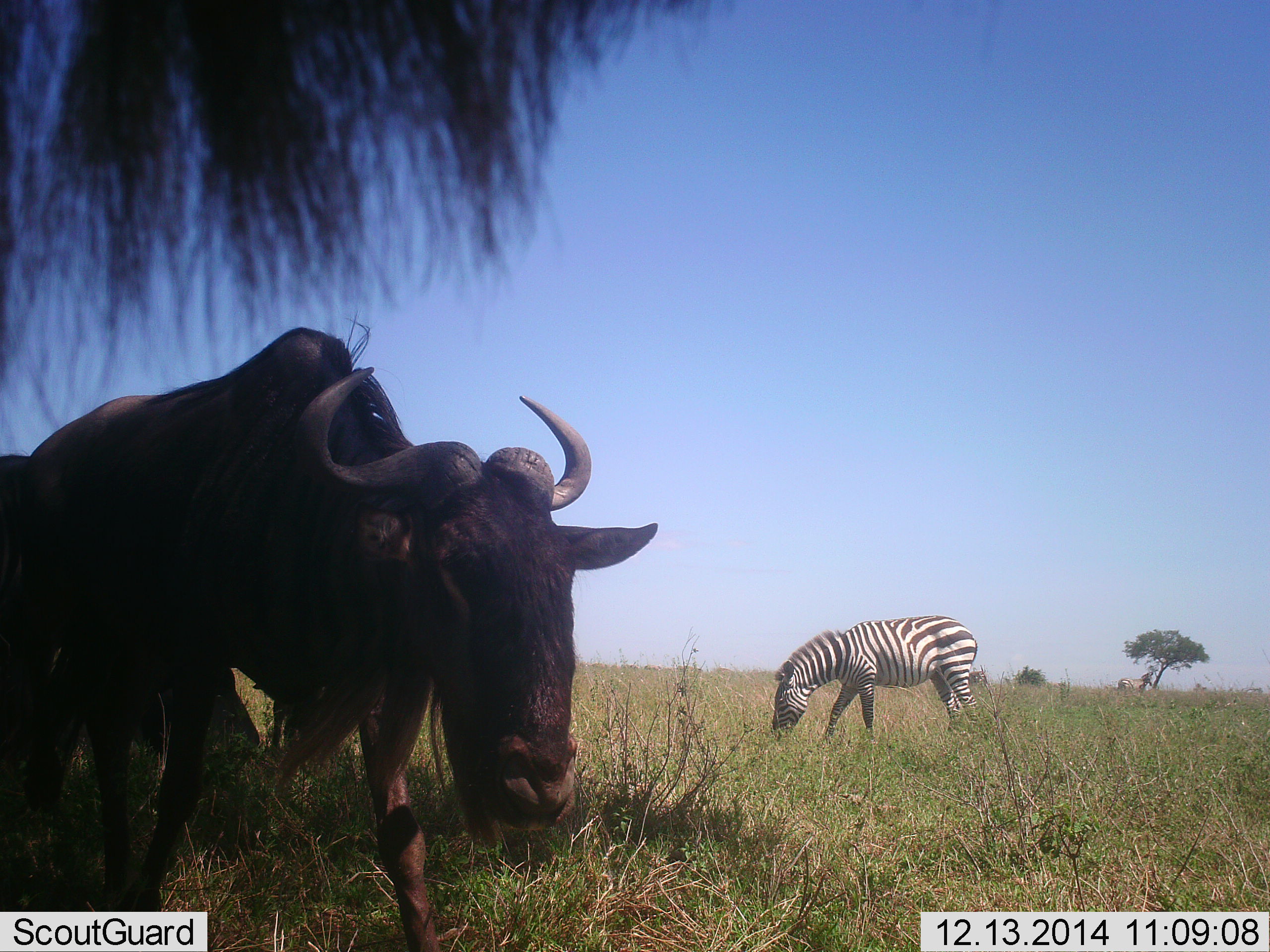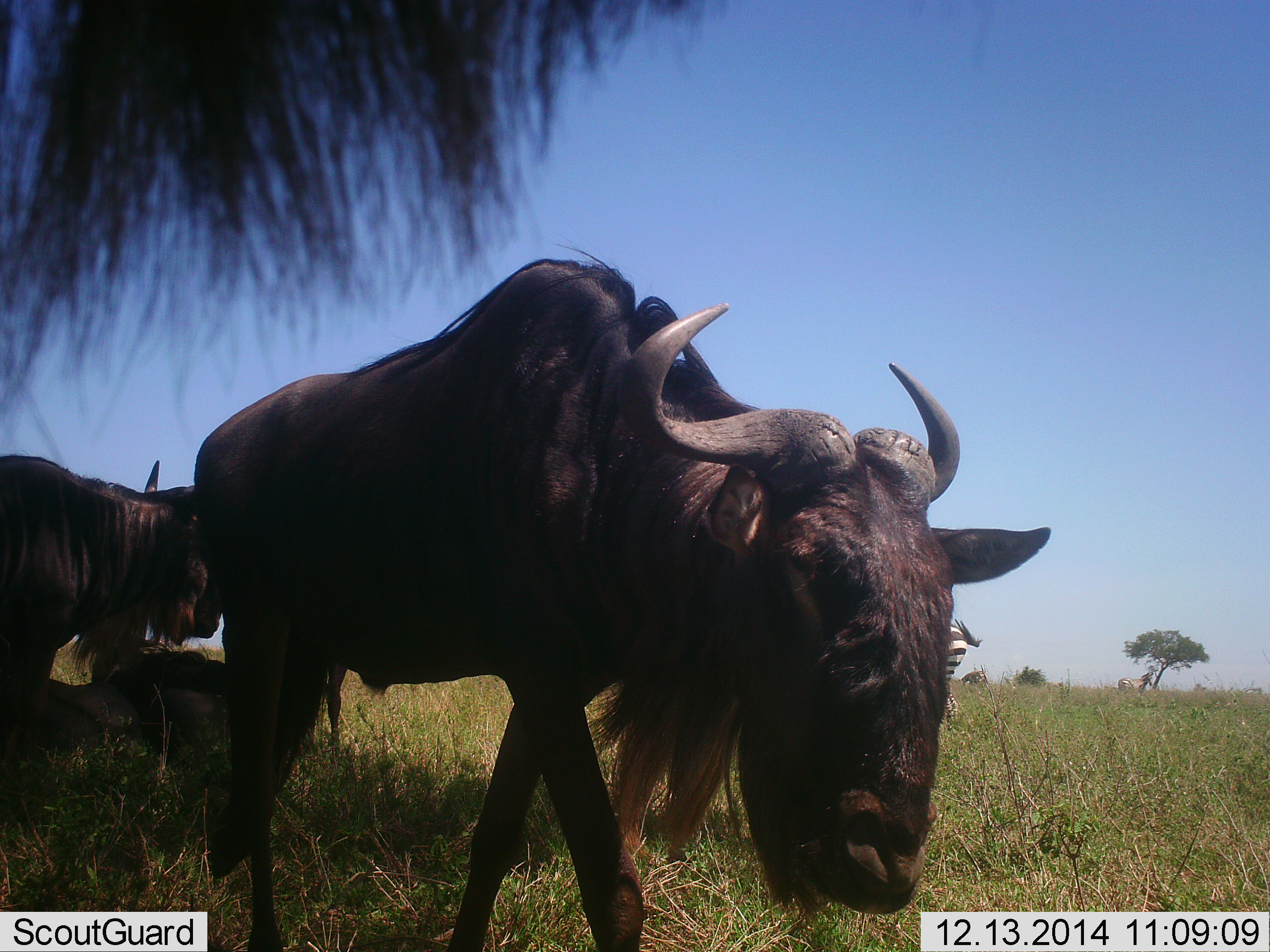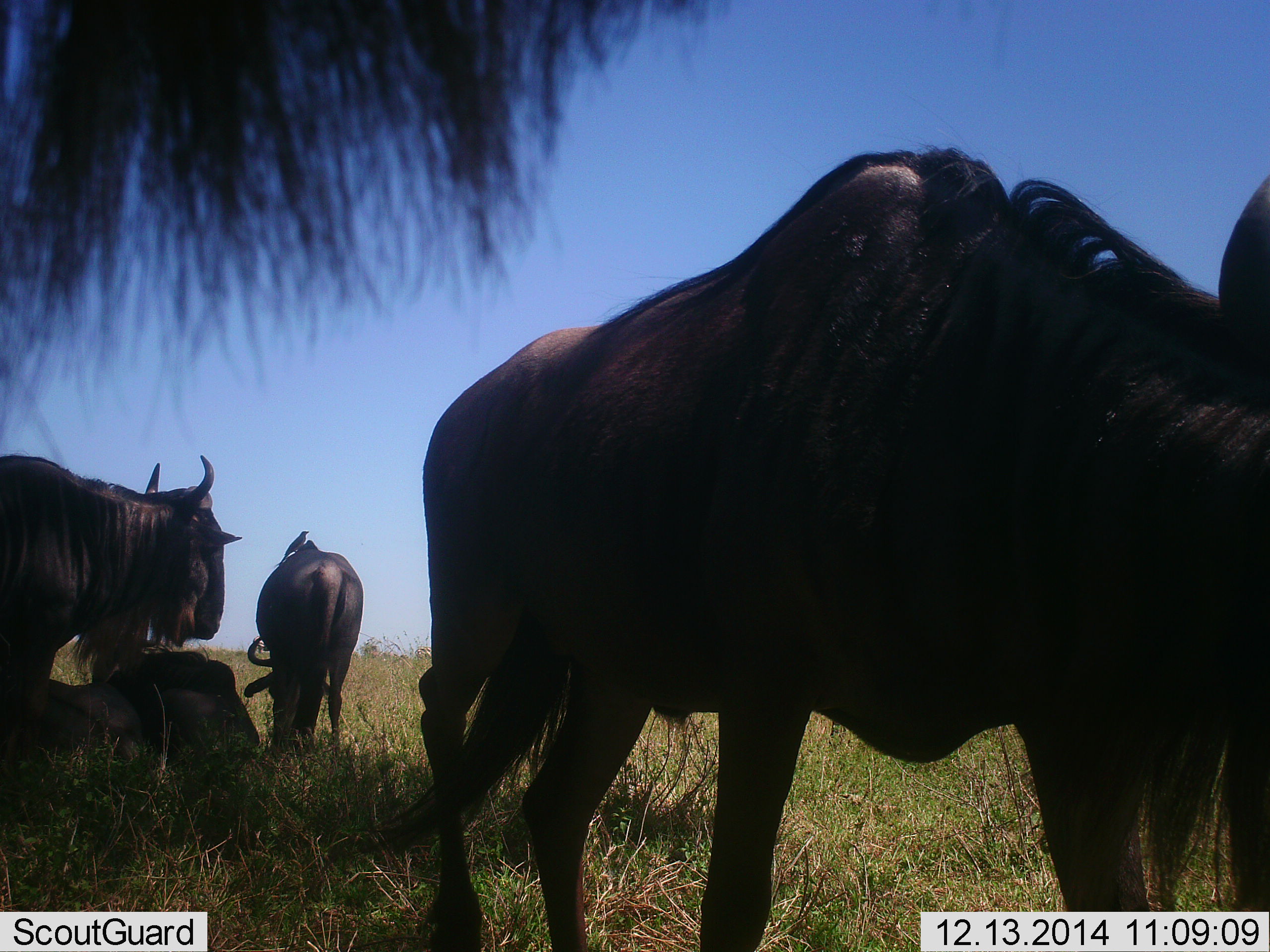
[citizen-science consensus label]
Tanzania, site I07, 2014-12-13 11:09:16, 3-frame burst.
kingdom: Animalia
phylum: Chordata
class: Mammalia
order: Artiodactyla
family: Bovidae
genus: Connochaetes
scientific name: Connochaetes taurinus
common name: blue wildebeest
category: wildebeest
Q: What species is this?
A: Wildebeest (blue wildebeest) (Connochaetes taurinus).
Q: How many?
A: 4.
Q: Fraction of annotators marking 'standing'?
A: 47%.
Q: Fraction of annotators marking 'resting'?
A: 80%.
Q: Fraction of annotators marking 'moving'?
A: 60%.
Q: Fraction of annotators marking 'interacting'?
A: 7%.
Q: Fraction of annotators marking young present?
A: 0%.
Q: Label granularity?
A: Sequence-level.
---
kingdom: Animalia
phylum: Chordata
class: Mammalia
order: Perissodactyla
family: Equidae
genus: Equus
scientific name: Equus quagga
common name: plains zebra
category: zebra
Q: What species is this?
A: Zebra (plains zebra) (Equus quagga).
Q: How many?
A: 1.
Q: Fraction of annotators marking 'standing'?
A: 30%.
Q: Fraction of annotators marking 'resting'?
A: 0%.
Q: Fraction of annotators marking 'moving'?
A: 0%.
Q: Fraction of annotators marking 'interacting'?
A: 10%.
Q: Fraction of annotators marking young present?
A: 0%.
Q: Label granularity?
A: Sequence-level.